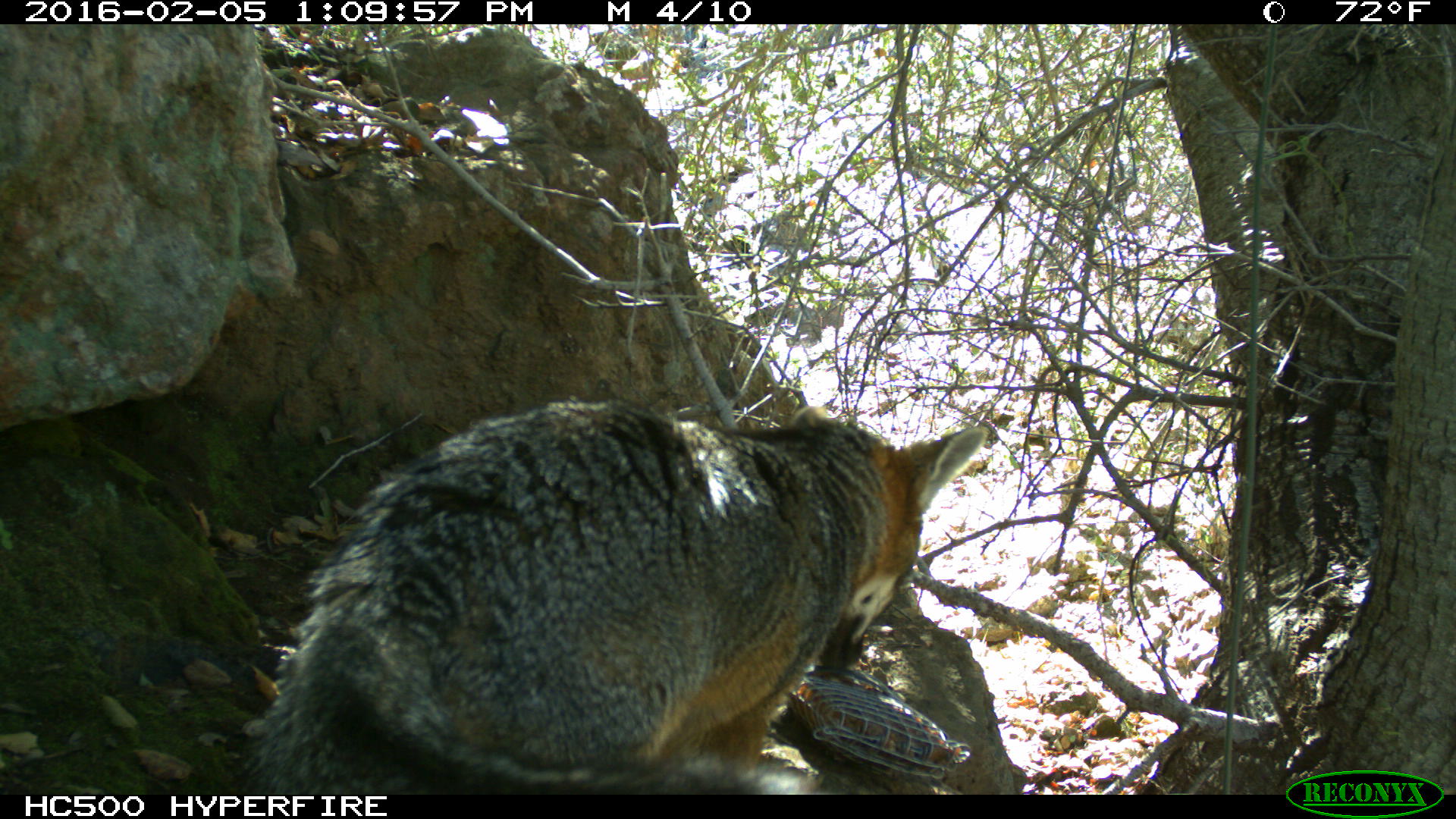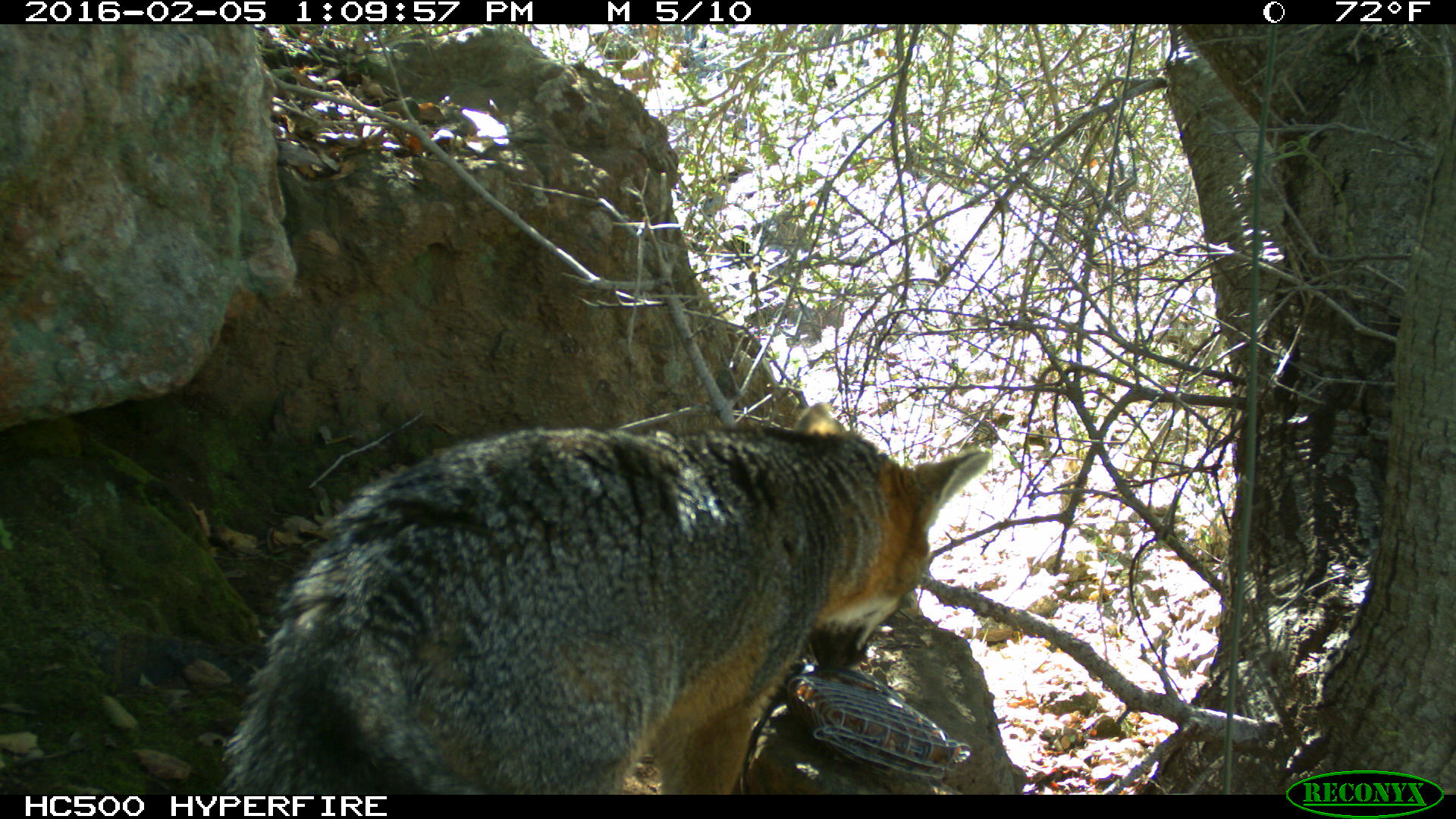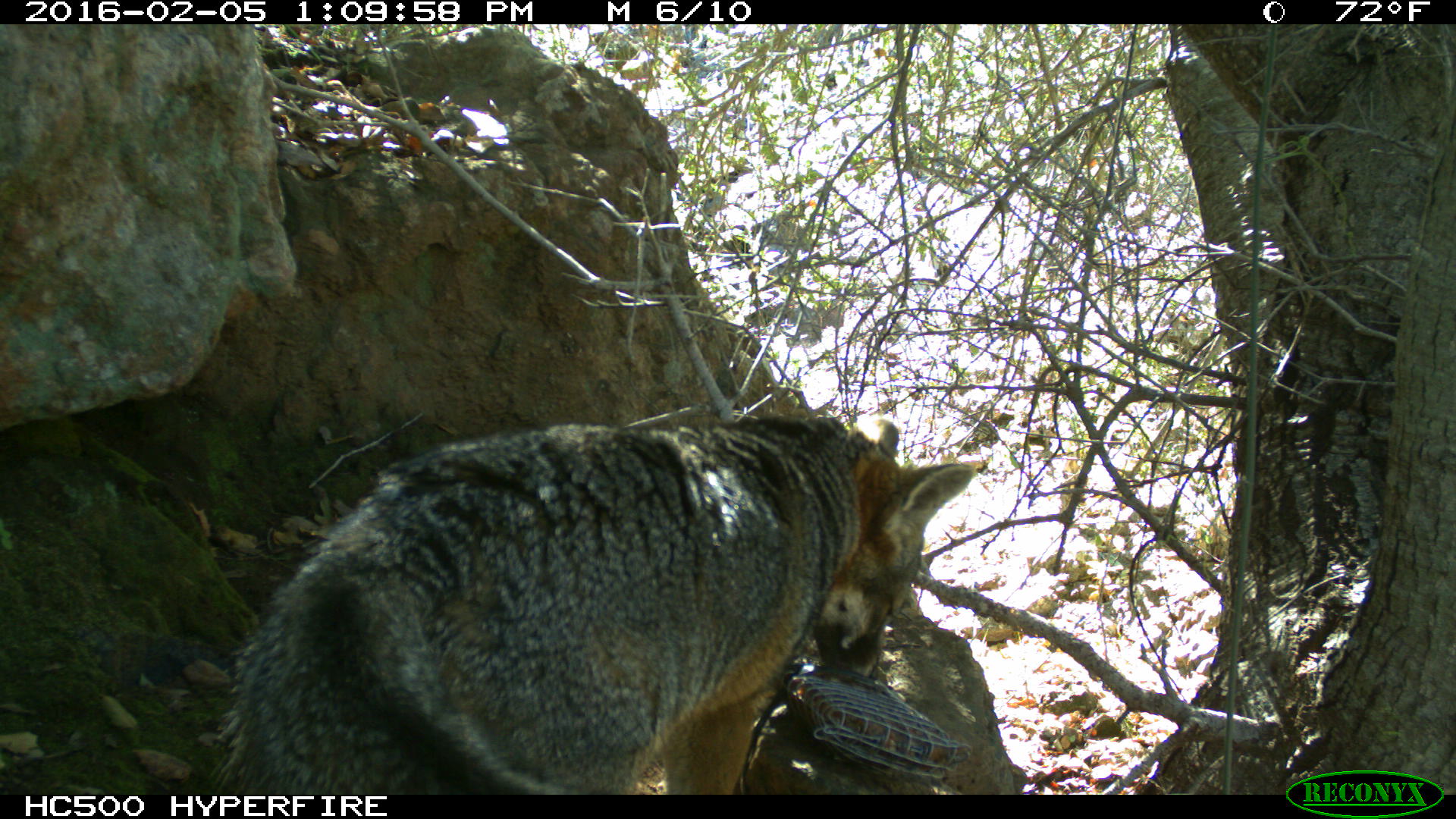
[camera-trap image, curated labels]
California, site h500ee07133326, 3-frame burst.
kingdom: Animalia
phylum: Chordata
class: Mammalia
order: Carnivora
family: Canidae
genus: Urocyon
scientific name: Urocyon littoralis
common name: island fox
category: fox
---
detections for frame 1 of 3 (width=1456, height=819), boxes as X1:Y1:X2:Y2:
fox: 250:398:986:794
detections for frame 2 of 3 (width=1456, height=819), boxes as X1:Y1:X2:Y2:
fox: 222:402:990:794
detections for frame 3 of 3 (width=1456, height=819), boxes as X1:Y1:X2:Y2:
fox: 206:419:974:795